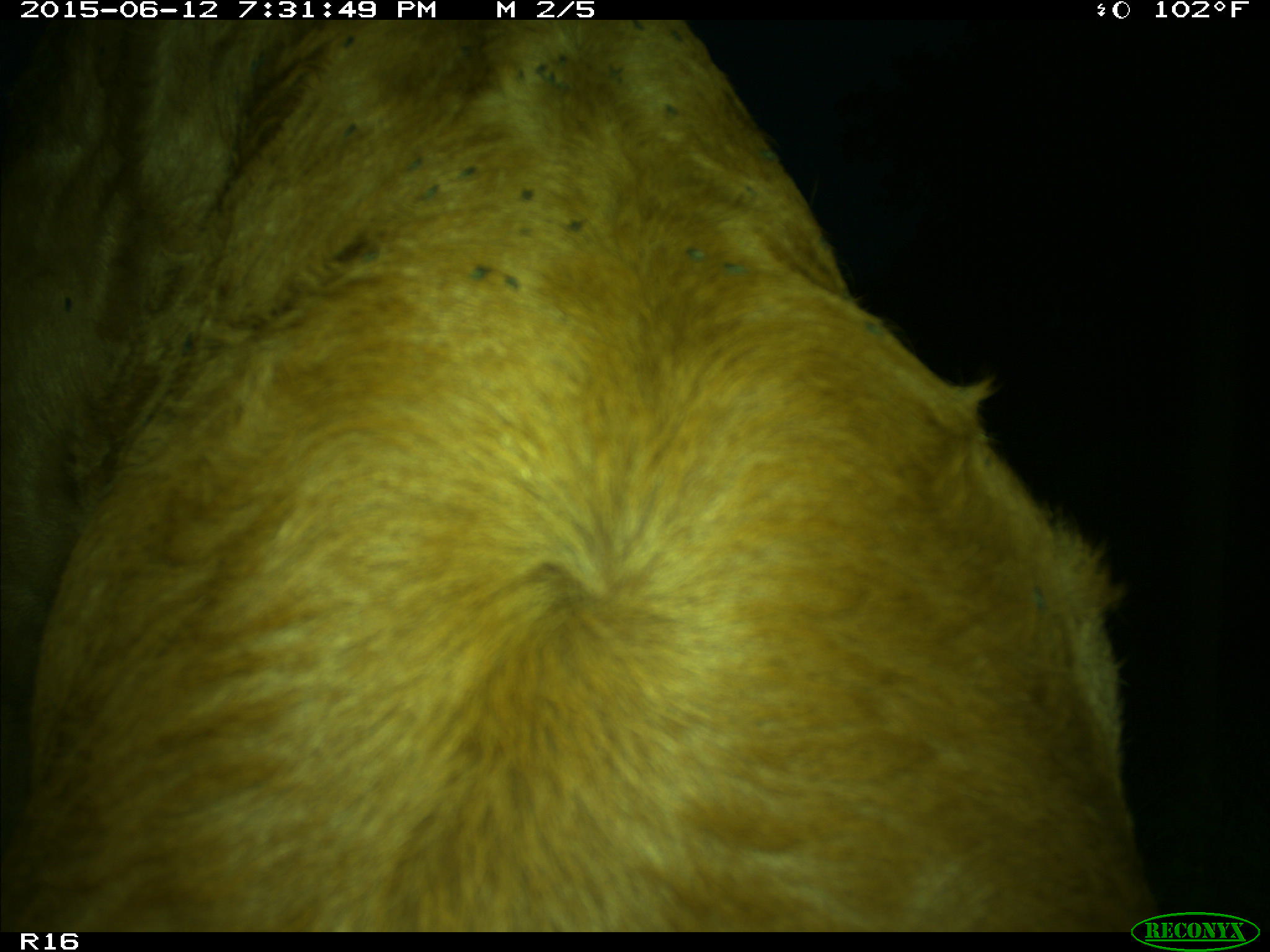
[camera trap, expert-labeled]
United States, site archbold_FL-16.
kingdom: Animalia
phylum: Chordata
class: Mammalia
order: Artiodactyla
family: Bovidae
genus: Bos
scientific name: Bos taurus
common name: domestic cow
Bos taurus (domestic cow).